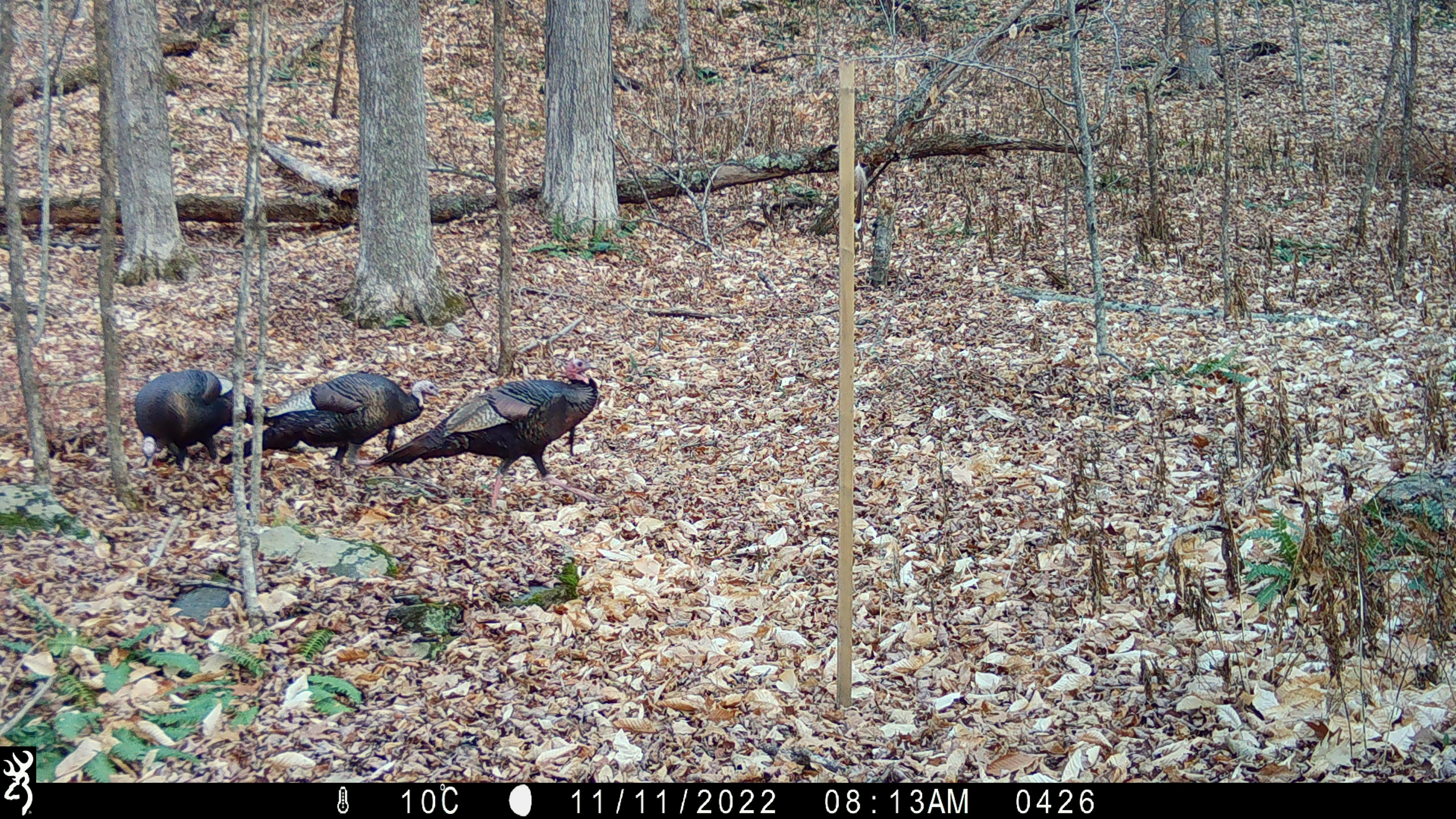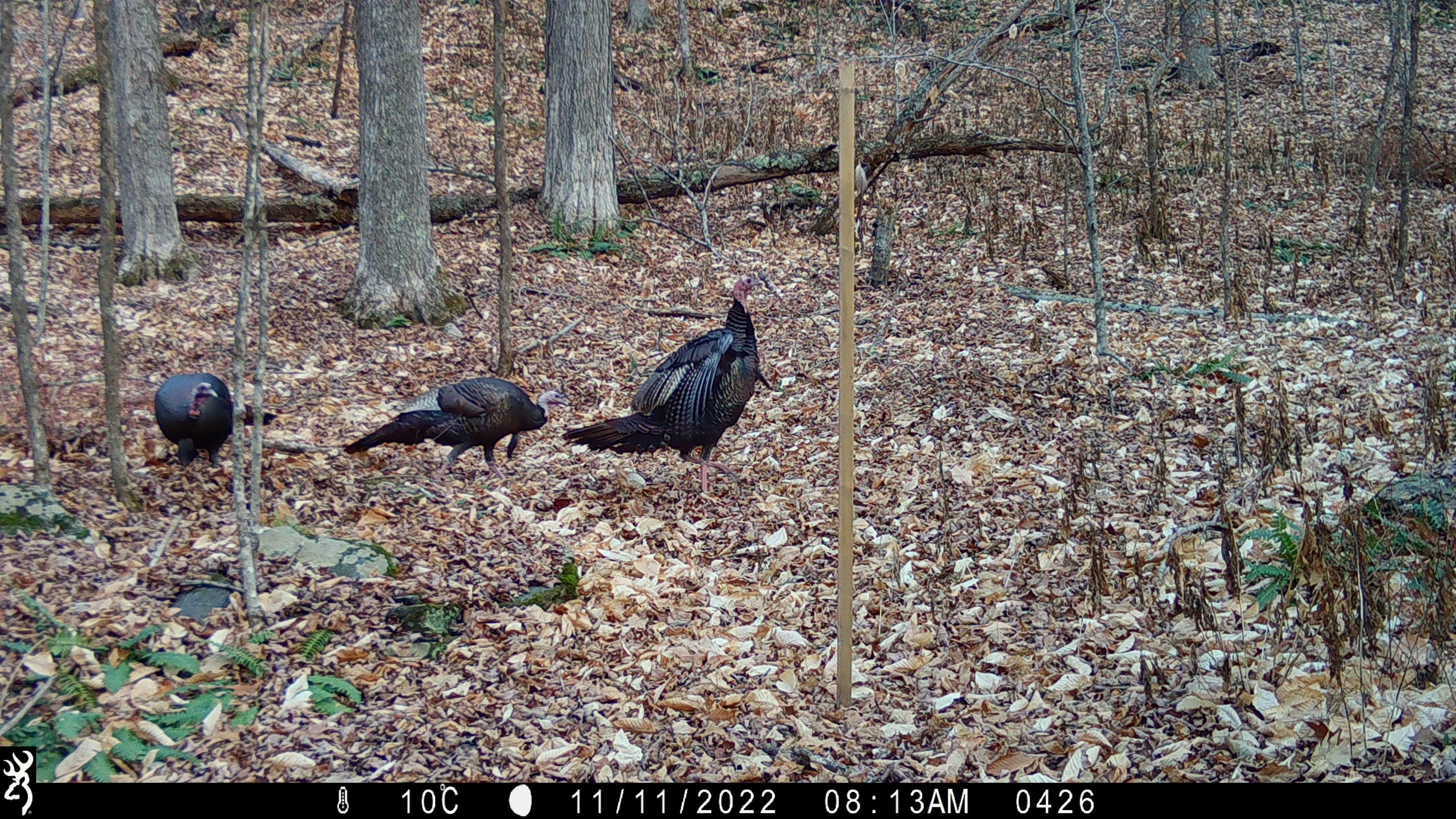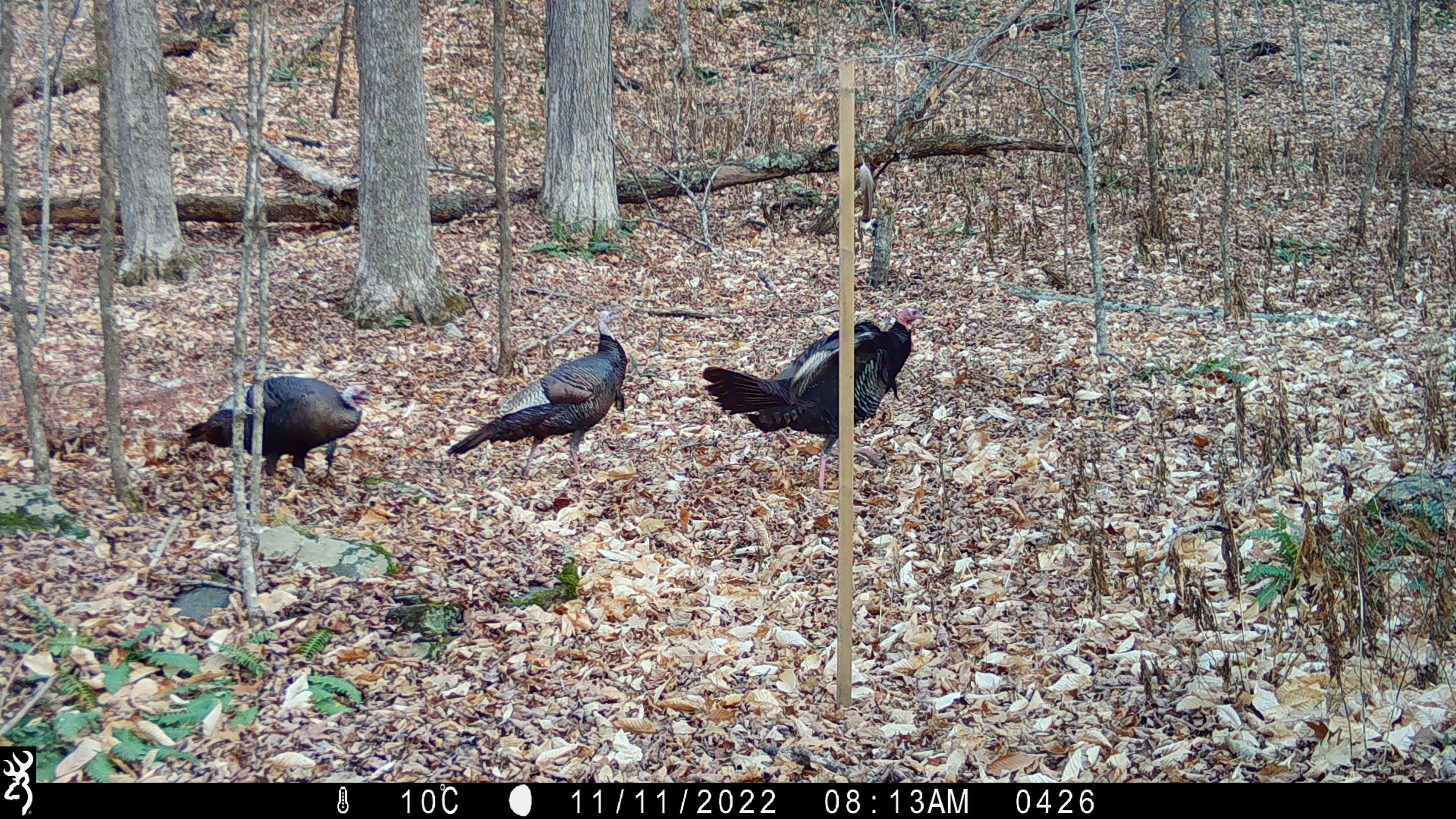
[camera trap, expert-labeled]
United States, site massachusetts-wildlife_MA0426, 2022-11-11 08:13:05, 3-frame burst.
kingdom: Animalia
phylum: Chordata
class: Aves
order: Galliformes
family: Phasianidae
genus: Meleagris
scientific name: Meleagris gallopavo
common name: wild turkey